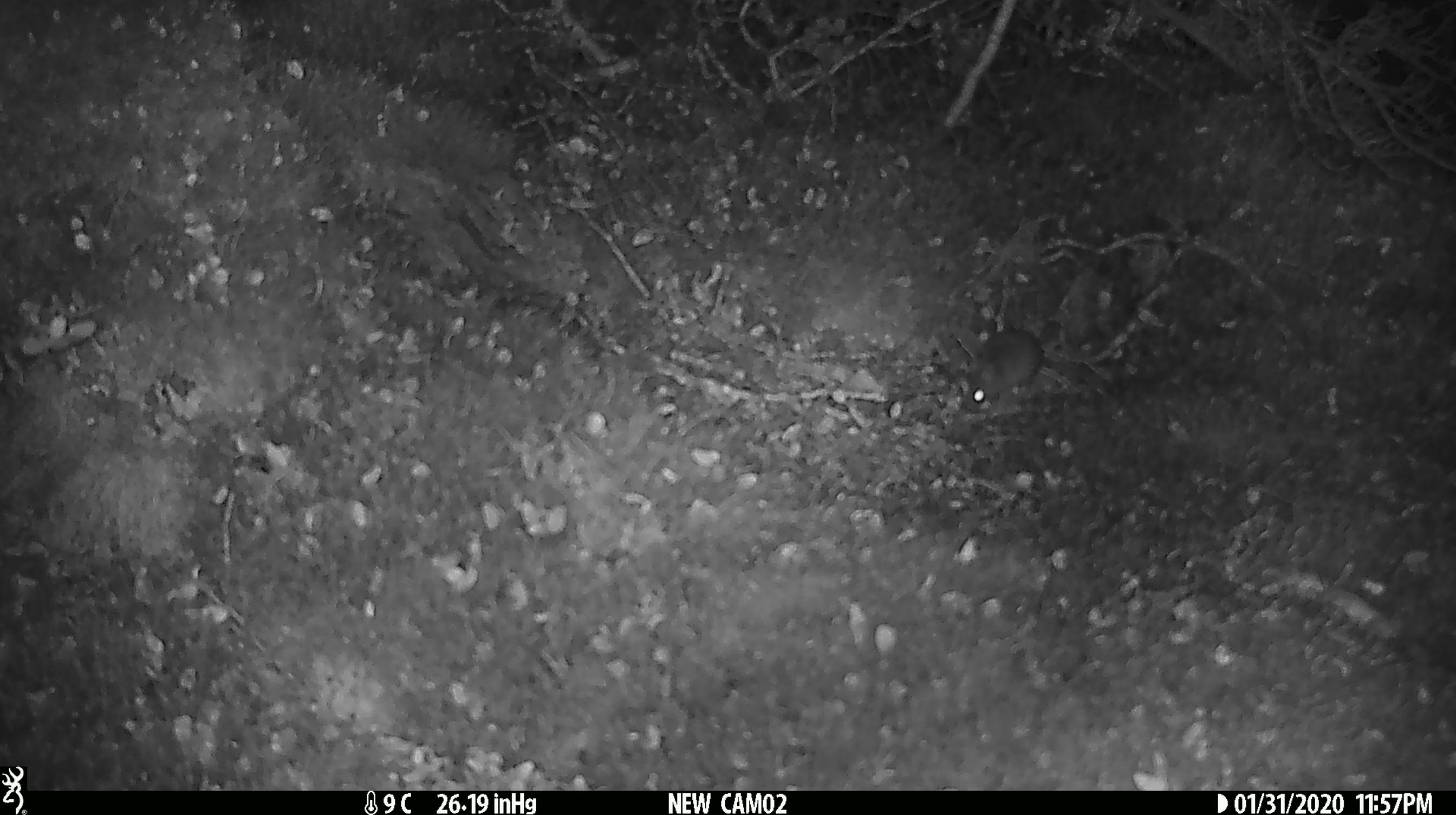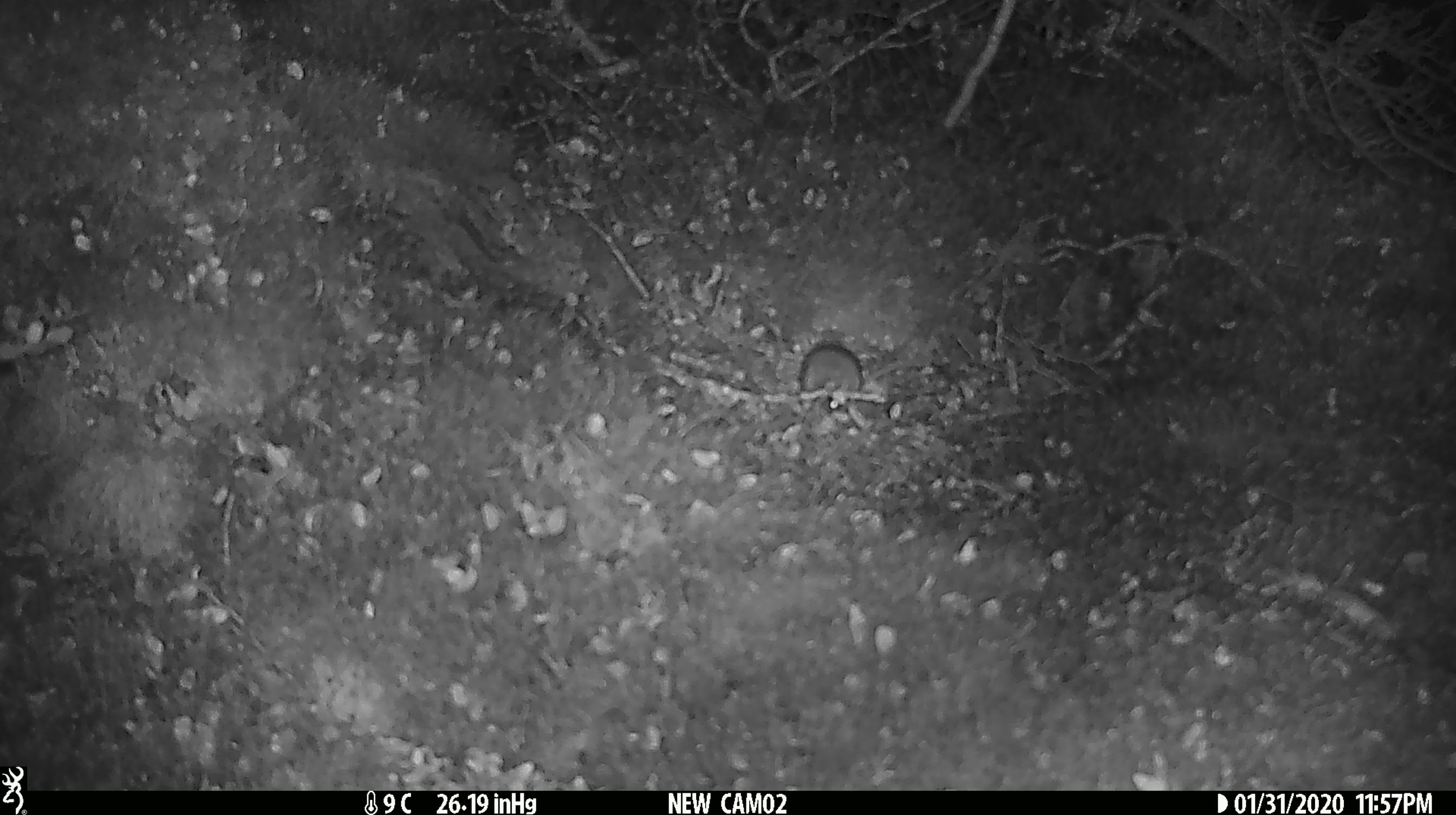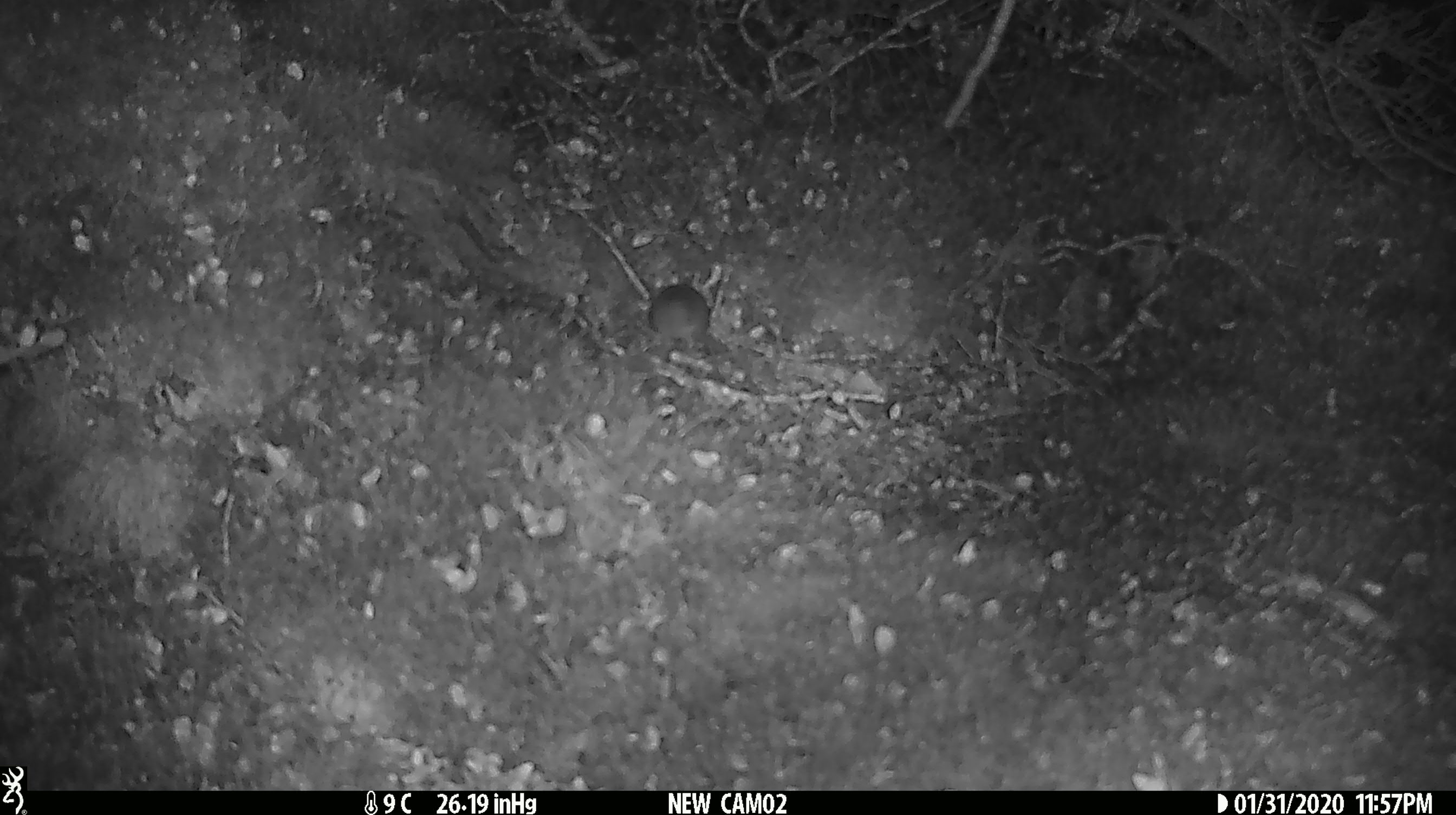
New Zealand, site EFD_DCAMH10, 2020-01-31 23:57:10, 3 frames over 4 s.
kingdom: Animalia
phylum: Chordata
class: Mammalia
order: Rodentia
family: Muridae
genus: Mus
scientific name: Mus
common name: mouse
Mouse (Mus).